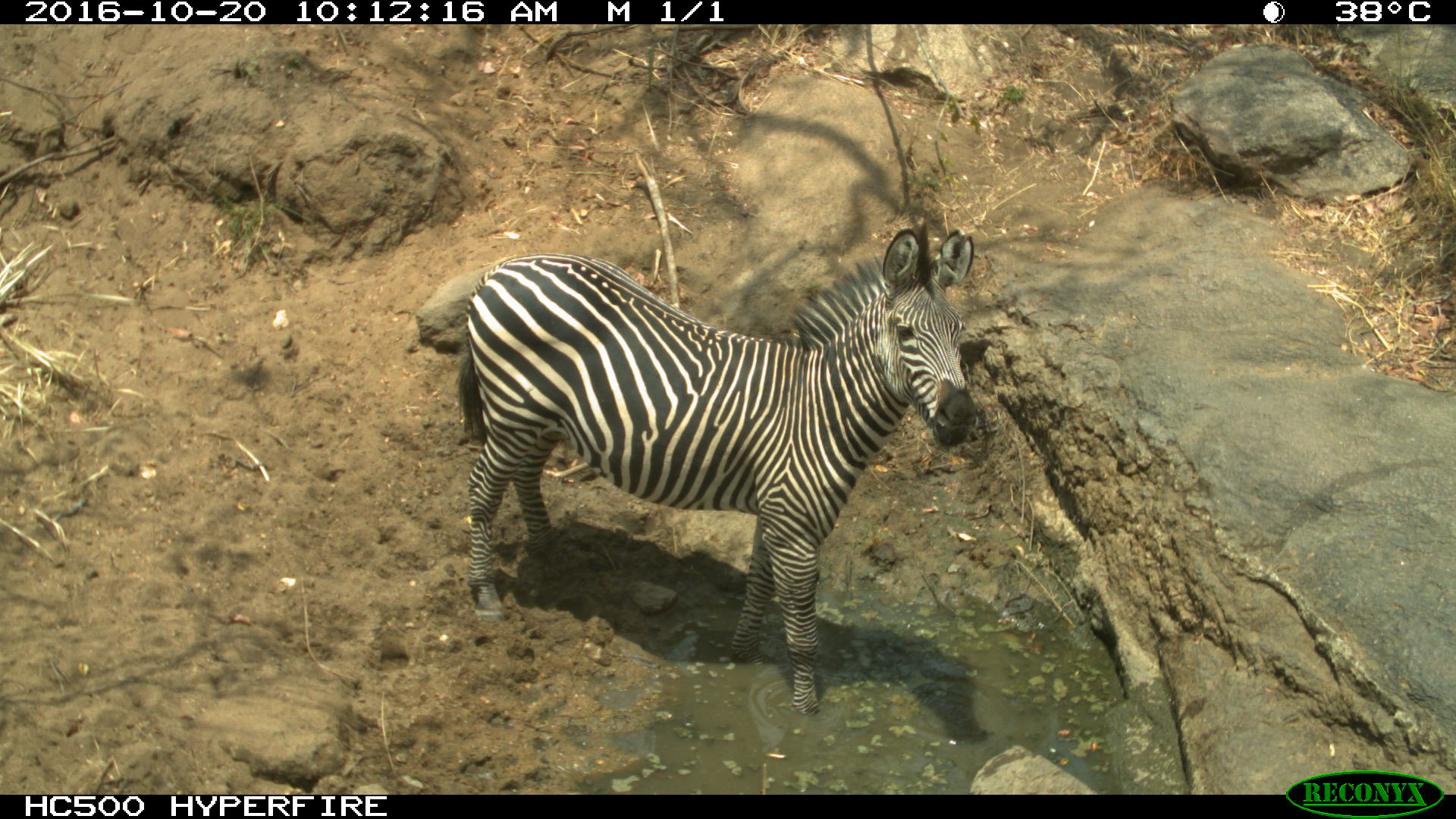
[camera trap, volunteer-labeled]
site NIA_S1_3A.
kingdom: Animalia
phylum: Chordata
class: Mammalia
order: Perissodactyla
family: Equidae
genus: Equus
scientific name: Equus quagga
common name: plains zebra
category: zebraplains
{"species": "zebraplains (plains zebra) (Equus quagga)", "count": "1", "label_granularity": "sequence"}